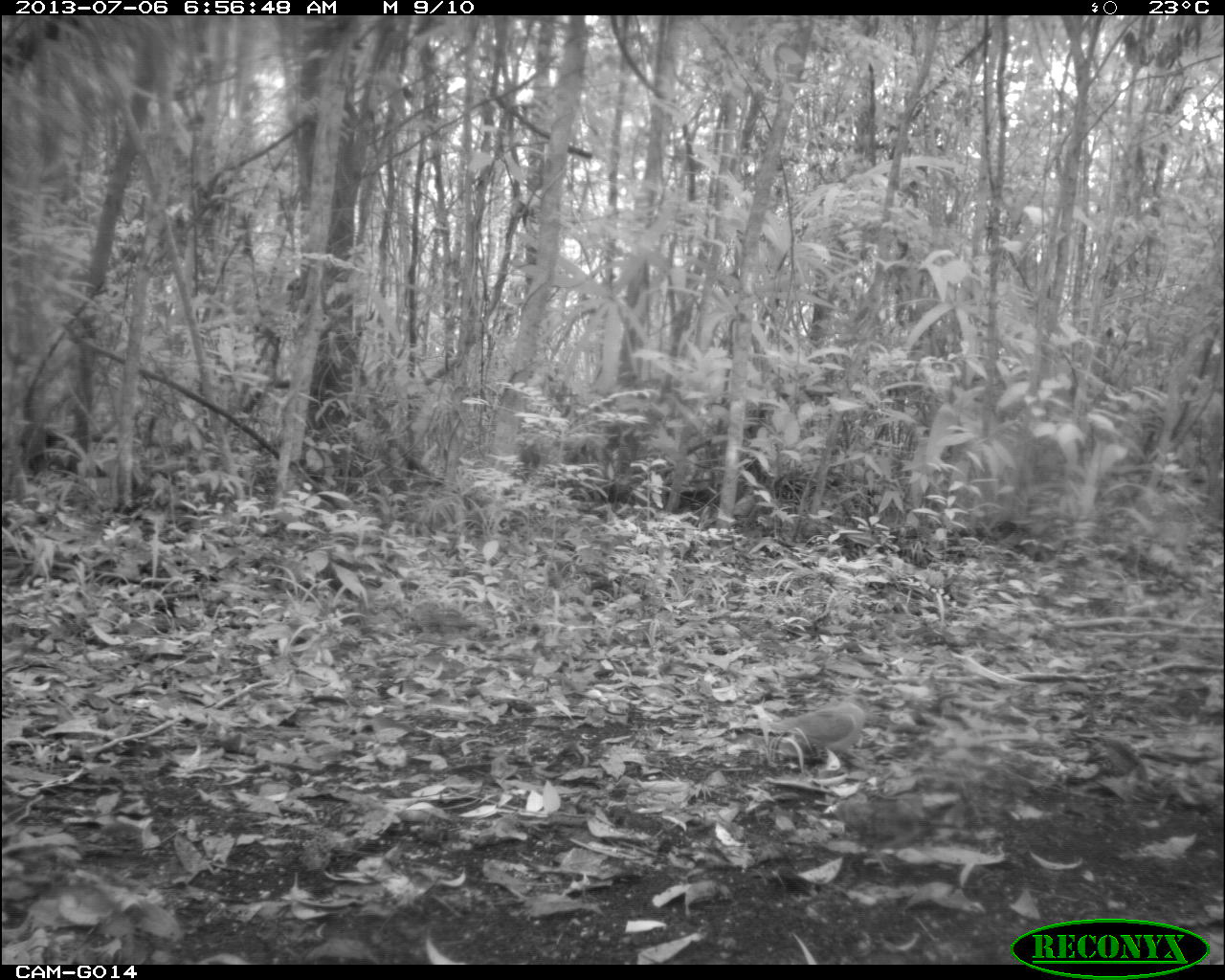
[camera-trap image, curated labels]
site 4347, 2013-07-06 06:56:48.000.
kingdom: Animalia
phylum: Chordata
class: Aves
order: Columbiformes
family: Columbidae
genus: Claravis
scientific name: Claravis pretiosa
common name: blue ground-dove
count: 2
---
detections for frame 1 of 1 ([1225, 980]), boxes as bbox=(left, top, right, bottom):
claravis pretiosa: bbox=(770, 694, 880, 775)